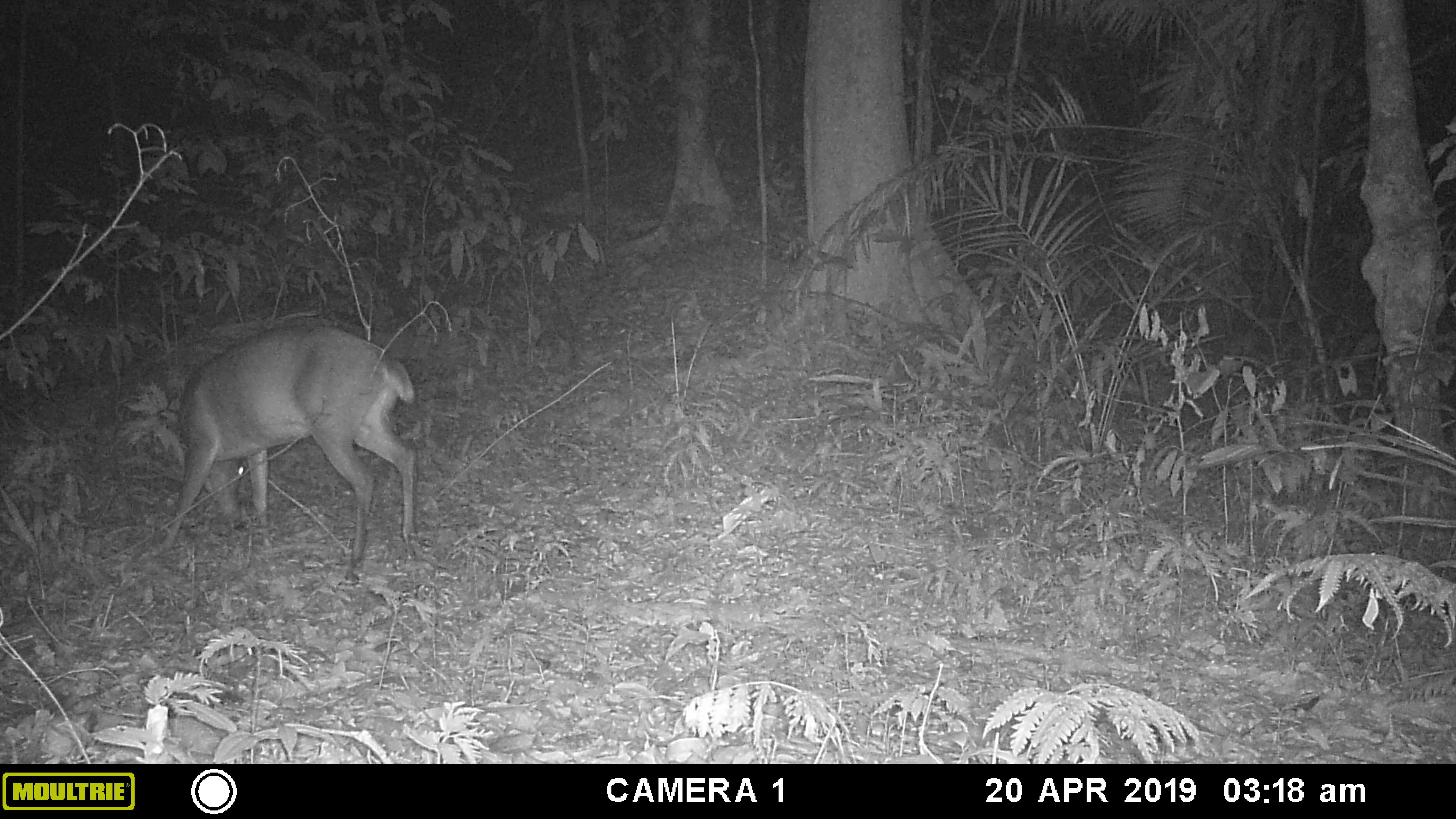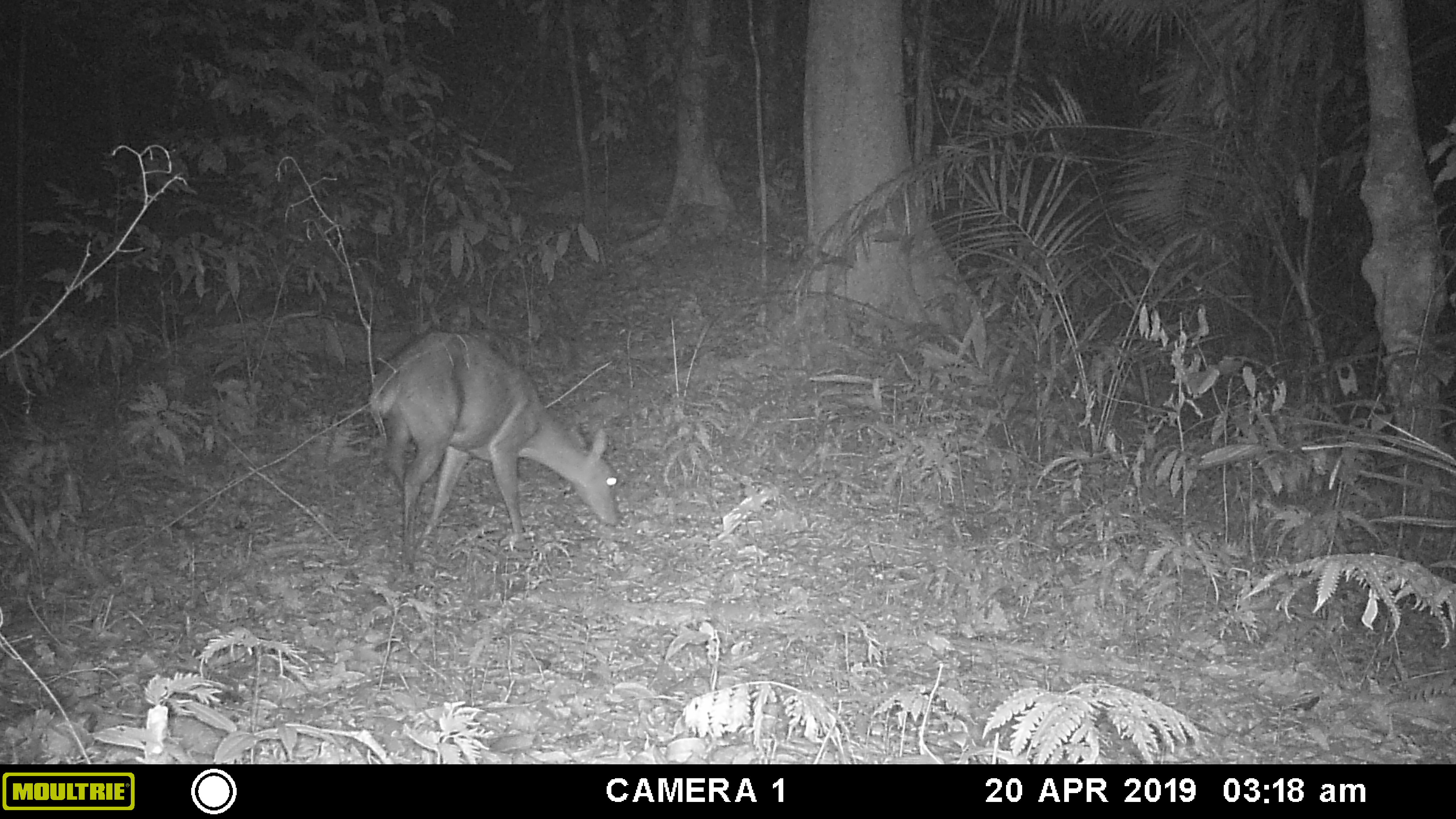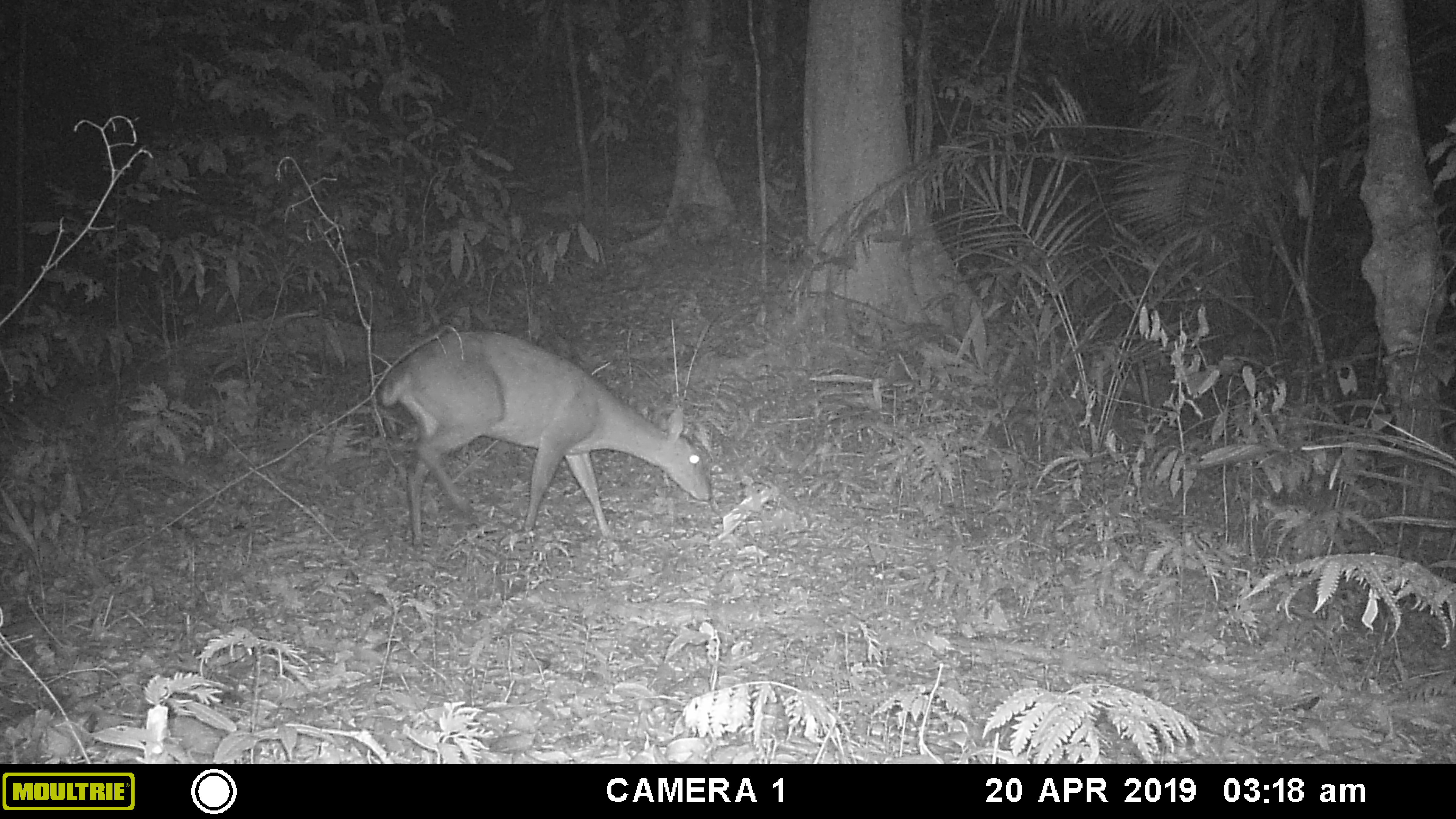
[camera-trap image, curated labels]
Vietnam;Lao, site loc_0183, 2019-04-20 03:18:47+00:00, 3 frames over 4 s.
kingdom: Animalia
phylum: Chordata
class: Mammalia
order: Artiodactyla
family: Cervidae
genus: Muntiacus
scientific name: Muntiacus vuquangensis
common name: large-antlered muntjac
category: large antlered muntjac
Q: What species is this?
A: Large antlered muntjac (large-antlered muntjac) (Muntiacus vuquangensis).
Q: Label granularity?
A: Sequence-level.